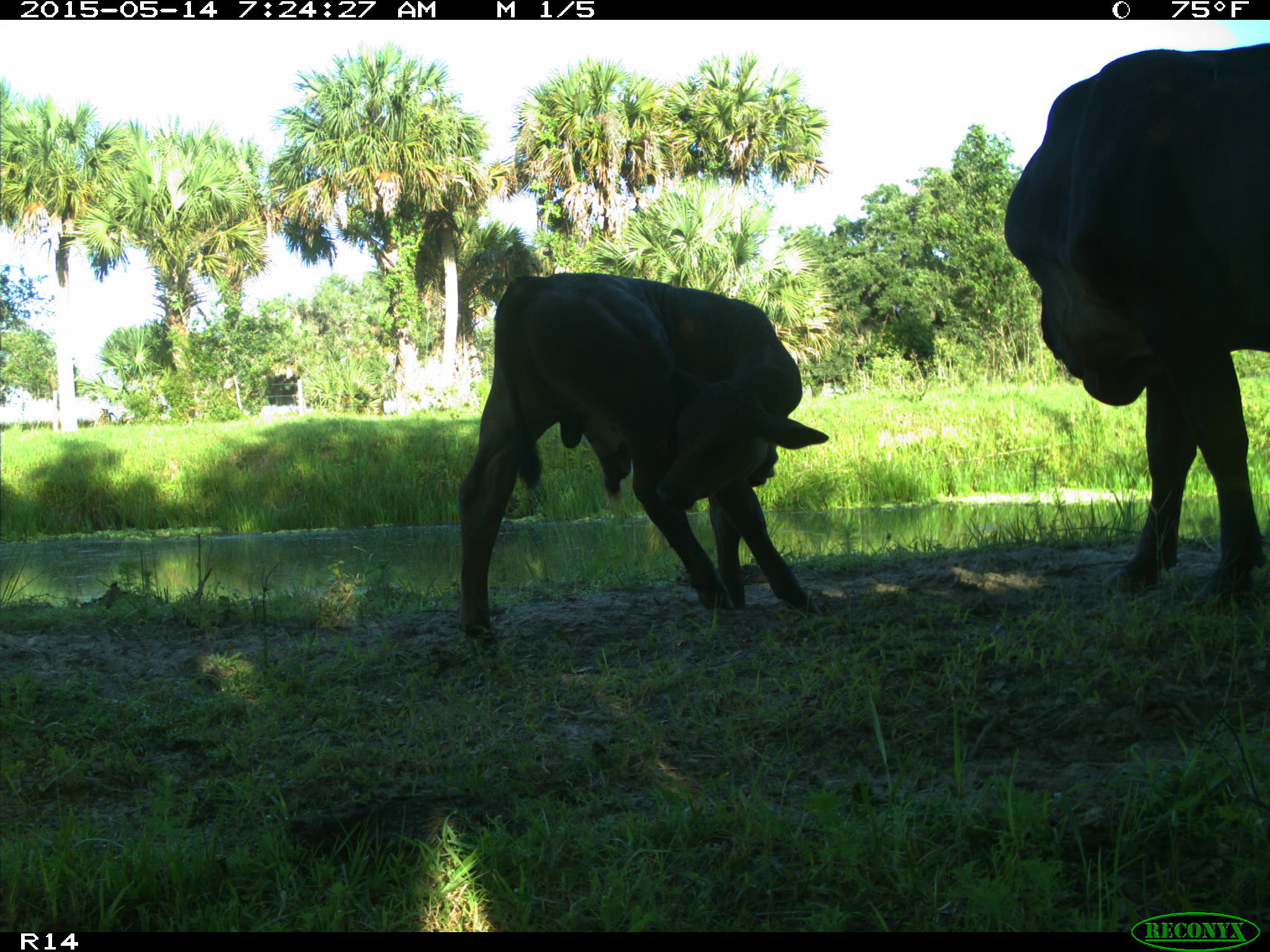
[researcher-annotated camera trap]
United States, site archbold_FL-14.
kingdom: Animalia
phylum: Chordata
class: Mammalia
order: Artiodactyla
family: Bovidae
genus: Bos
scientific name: Bos taurus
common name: domestic cow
Bos taurus (domestic cow).